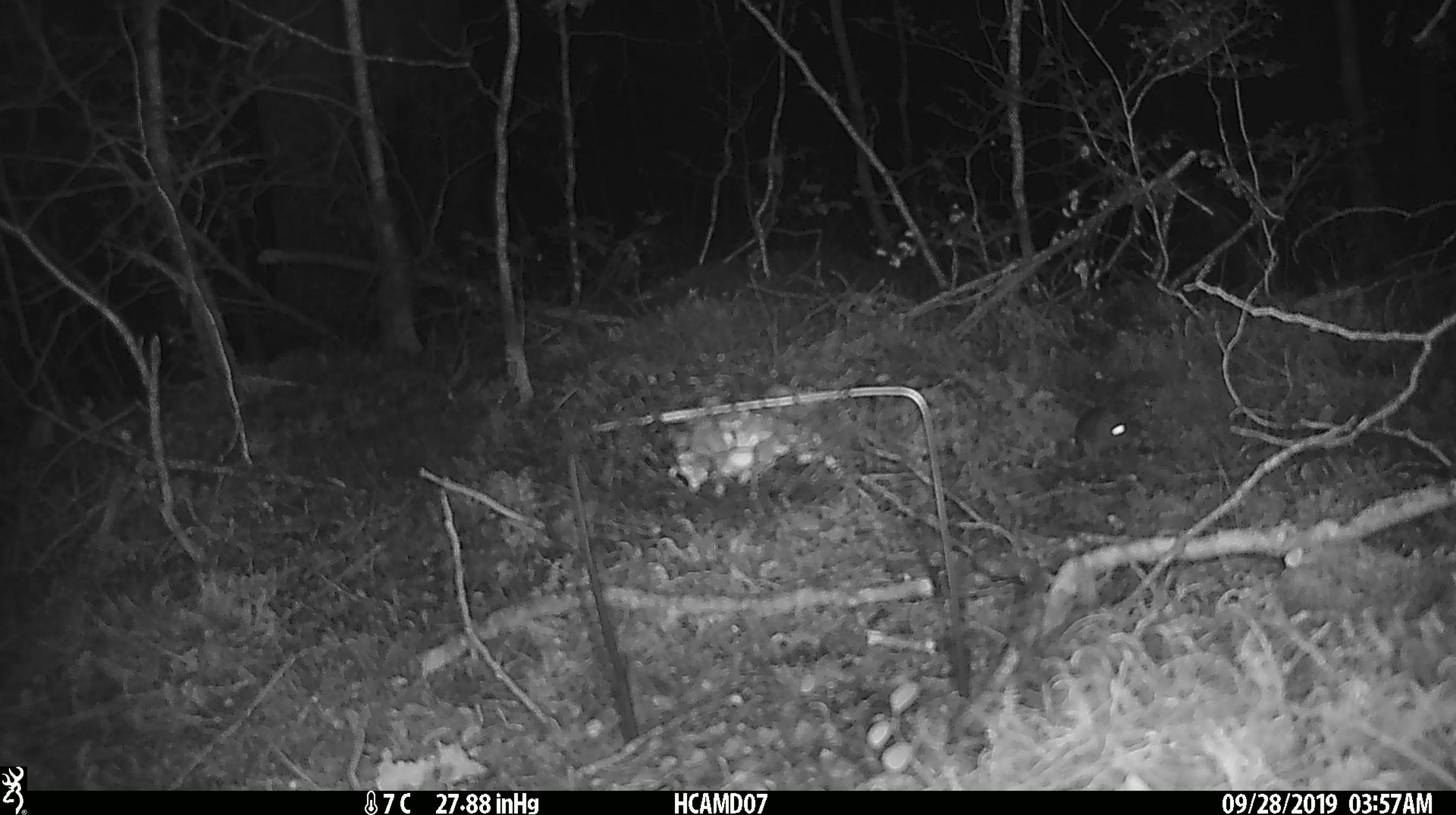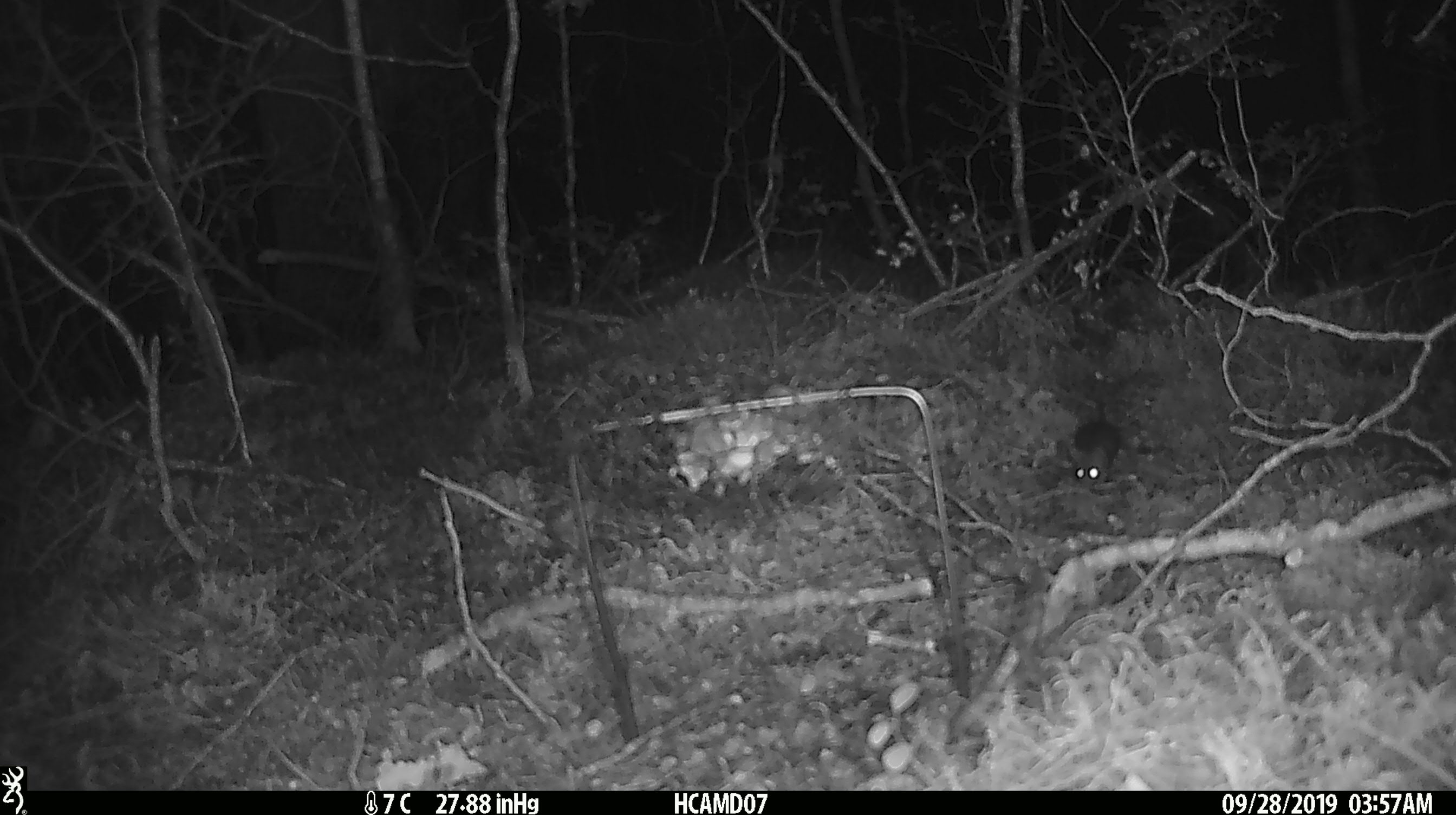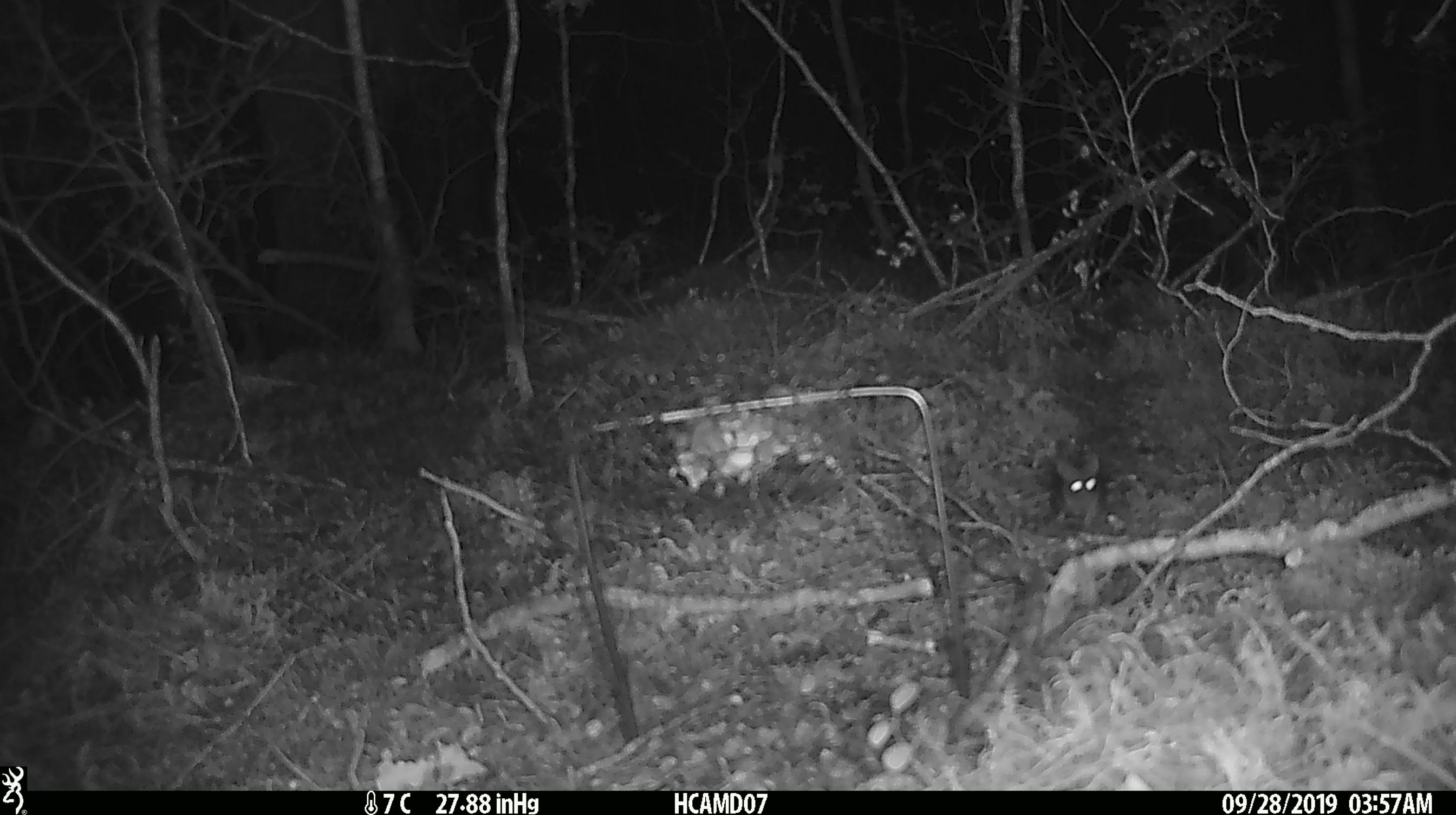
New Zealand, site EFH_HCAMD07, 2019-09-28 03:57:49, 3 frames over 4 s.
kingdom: Animalia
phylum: Chordata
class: Mammalia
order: Rodentia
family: Muridae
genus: Mus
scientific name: Mus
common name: mouse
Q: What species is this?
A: Mouse (Mus).